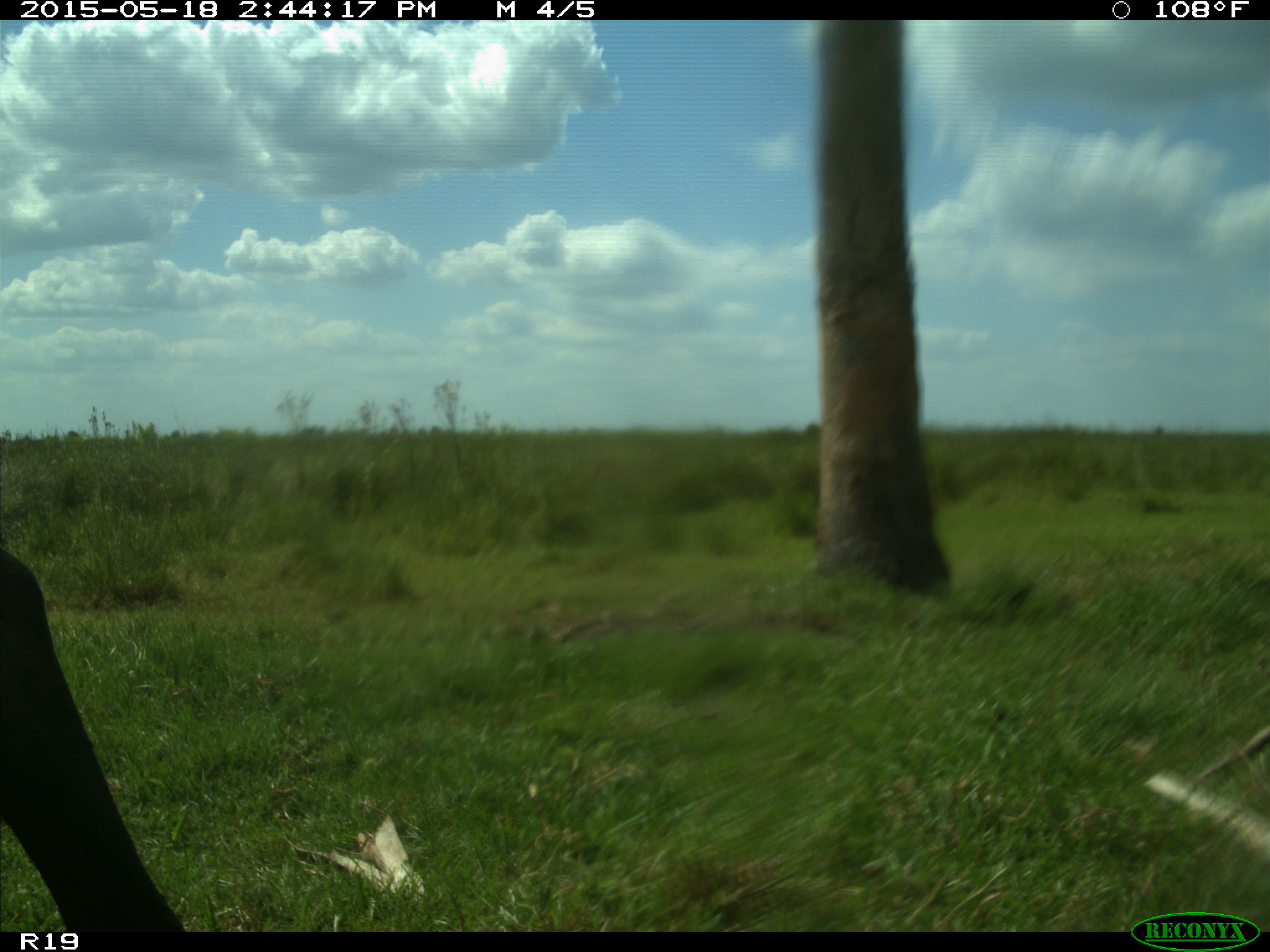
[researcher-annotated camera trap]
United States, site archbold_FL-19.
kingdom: Animalia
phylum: Chordata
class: Mammalia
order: Artiodactyla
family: Bovidae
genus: Bos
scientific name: Bos taurus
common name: domestic cow